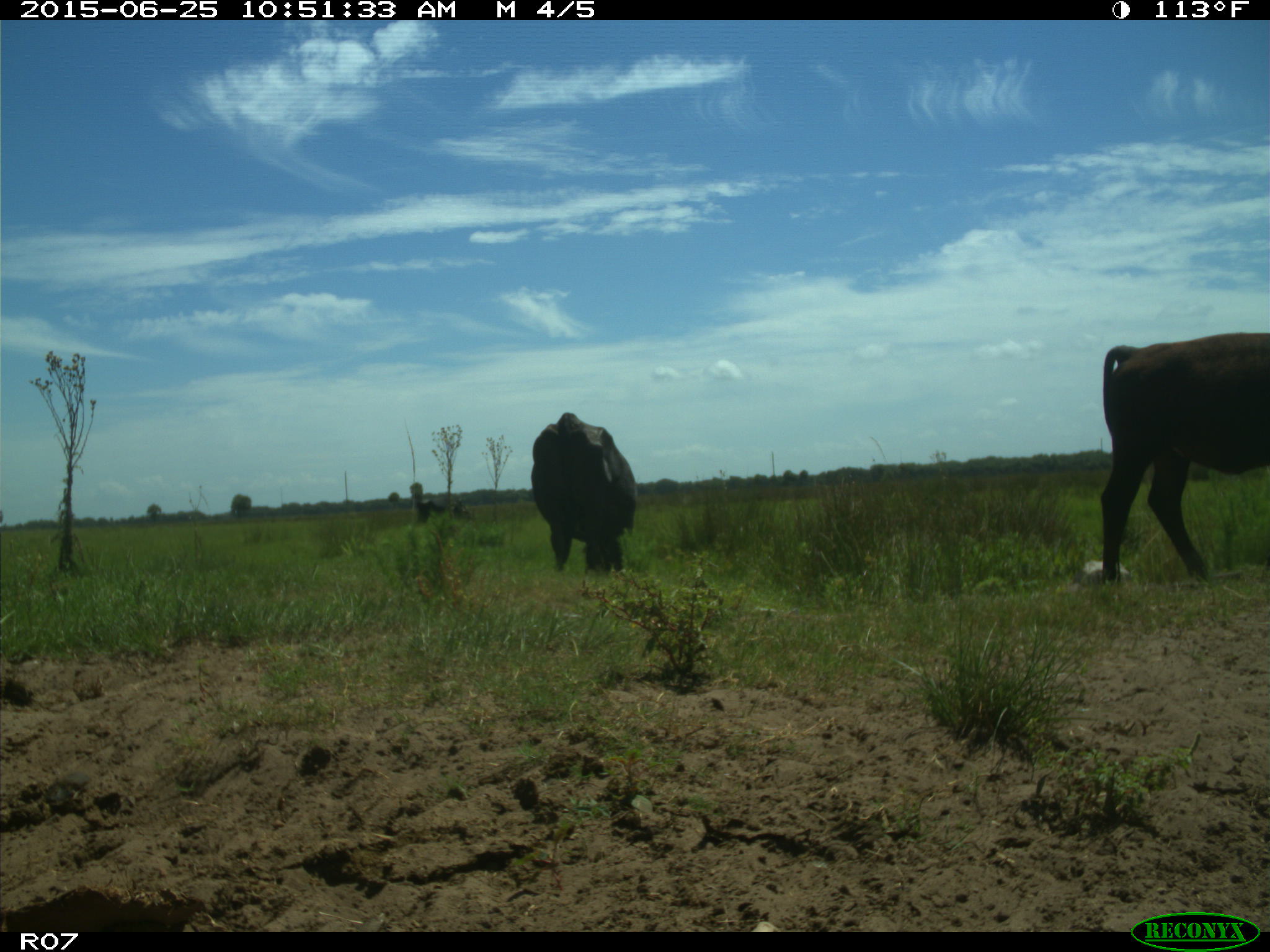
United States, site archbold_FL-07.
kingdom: Animalia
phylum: Chordata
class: Mammalia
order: Artiodactyla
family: Bovidae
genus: Bos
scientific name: Bos taurus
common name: domestic cow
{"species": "Bos taurus (domestic cow)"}